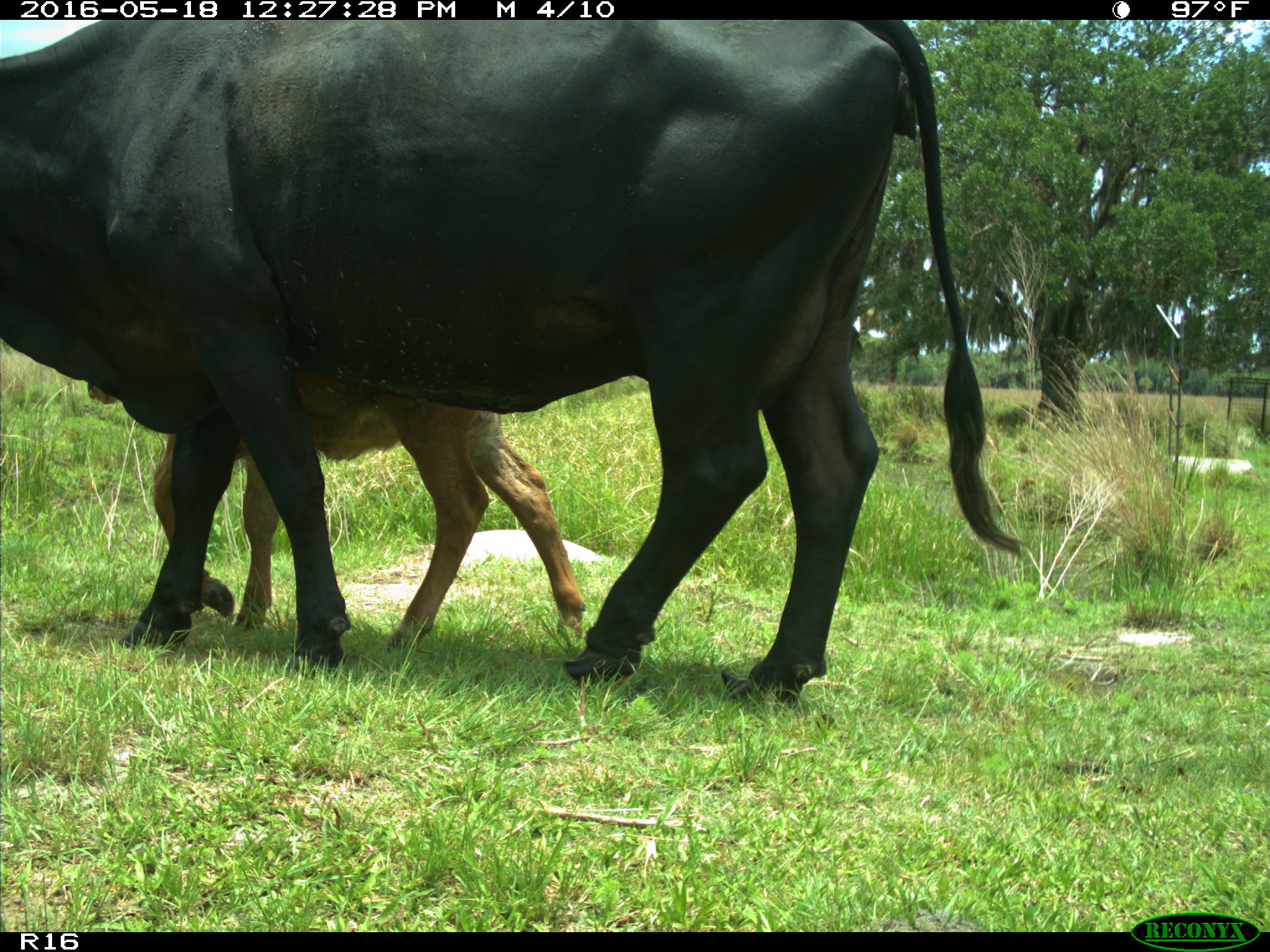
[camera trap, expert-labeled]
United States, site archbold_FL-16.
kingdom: Animalia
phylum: Chordata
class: Mammalia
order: Artiodactyla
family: Bovidae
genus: Bos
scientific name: Bos taurus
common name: domestic cow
Bos taurus (domestic cow).